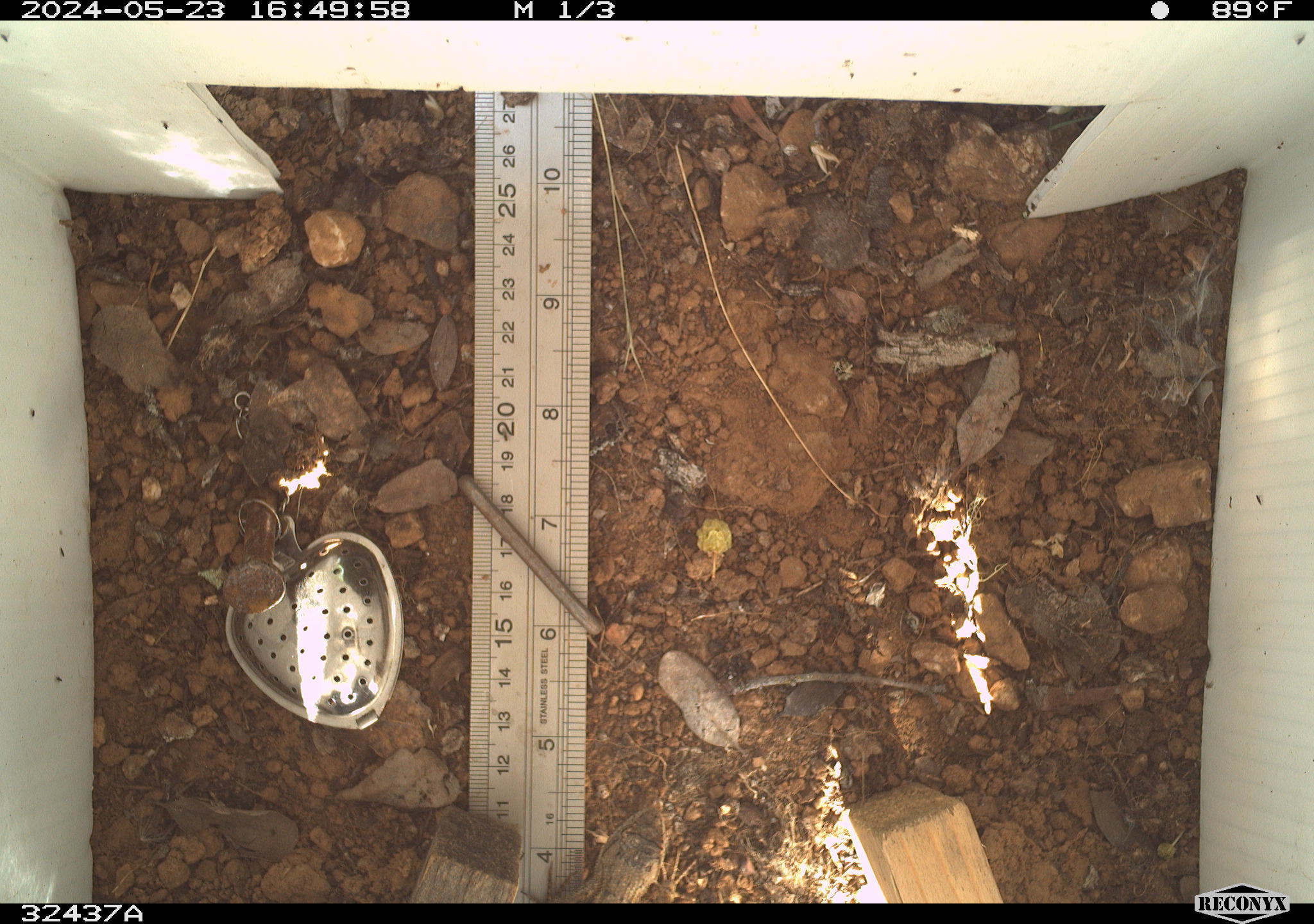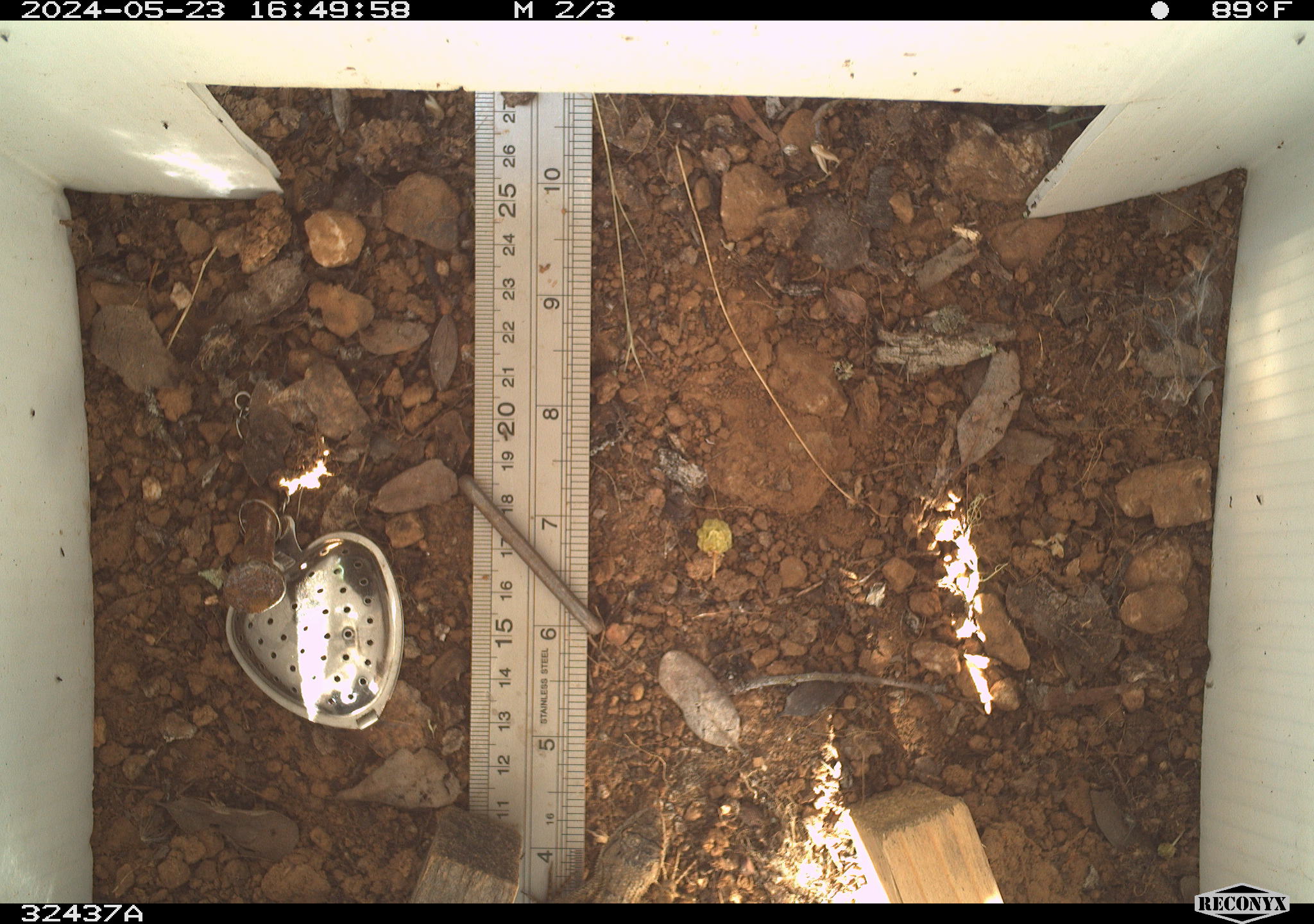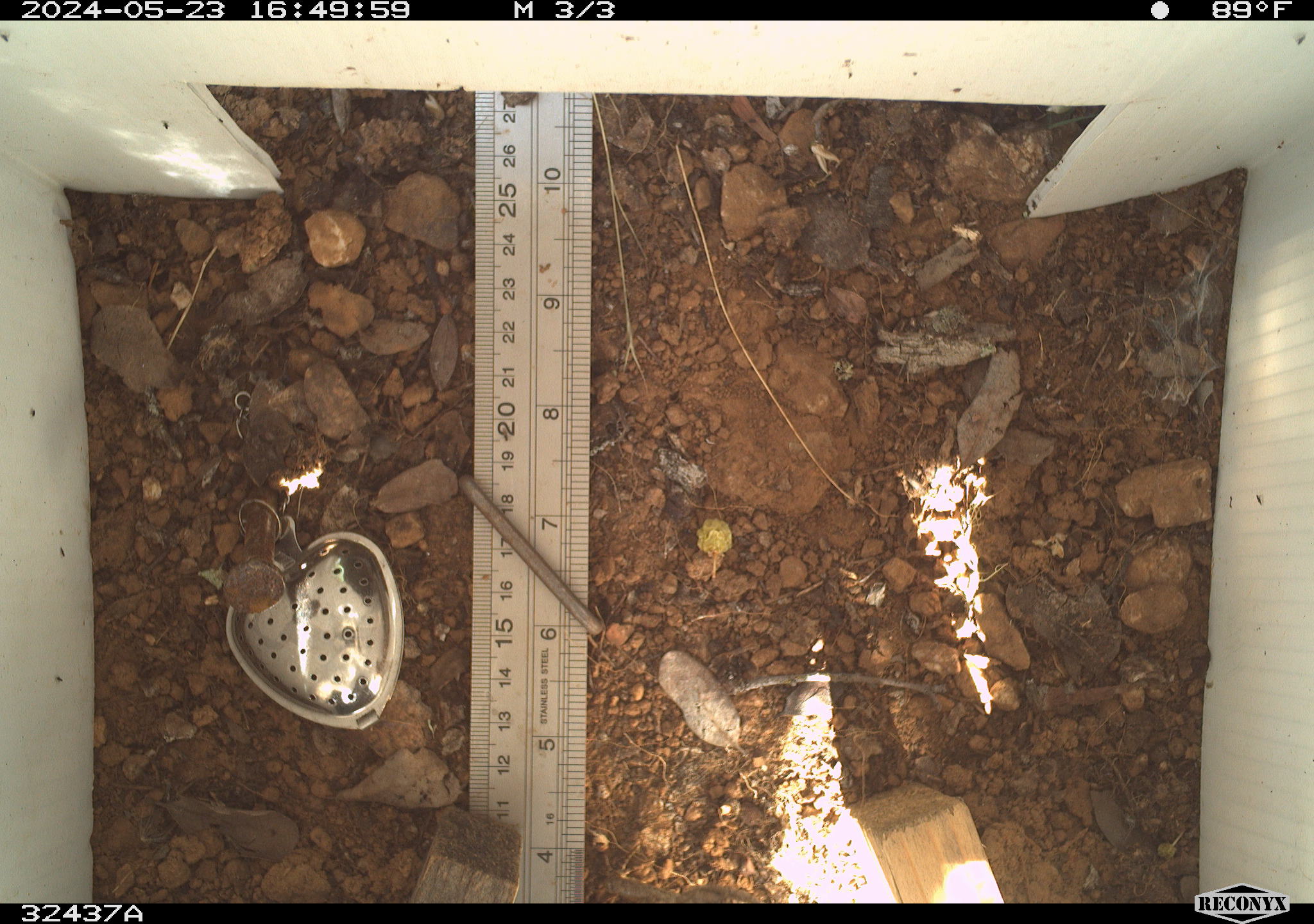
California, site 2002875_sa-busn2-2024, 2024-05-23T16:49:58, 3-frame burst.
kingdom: Animalia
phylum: Chordata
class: Reptilia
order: Squamata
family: Phrynosomatidae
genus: Sceloporus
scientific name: Sceloporus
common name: spiny lizards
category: sceloporus species